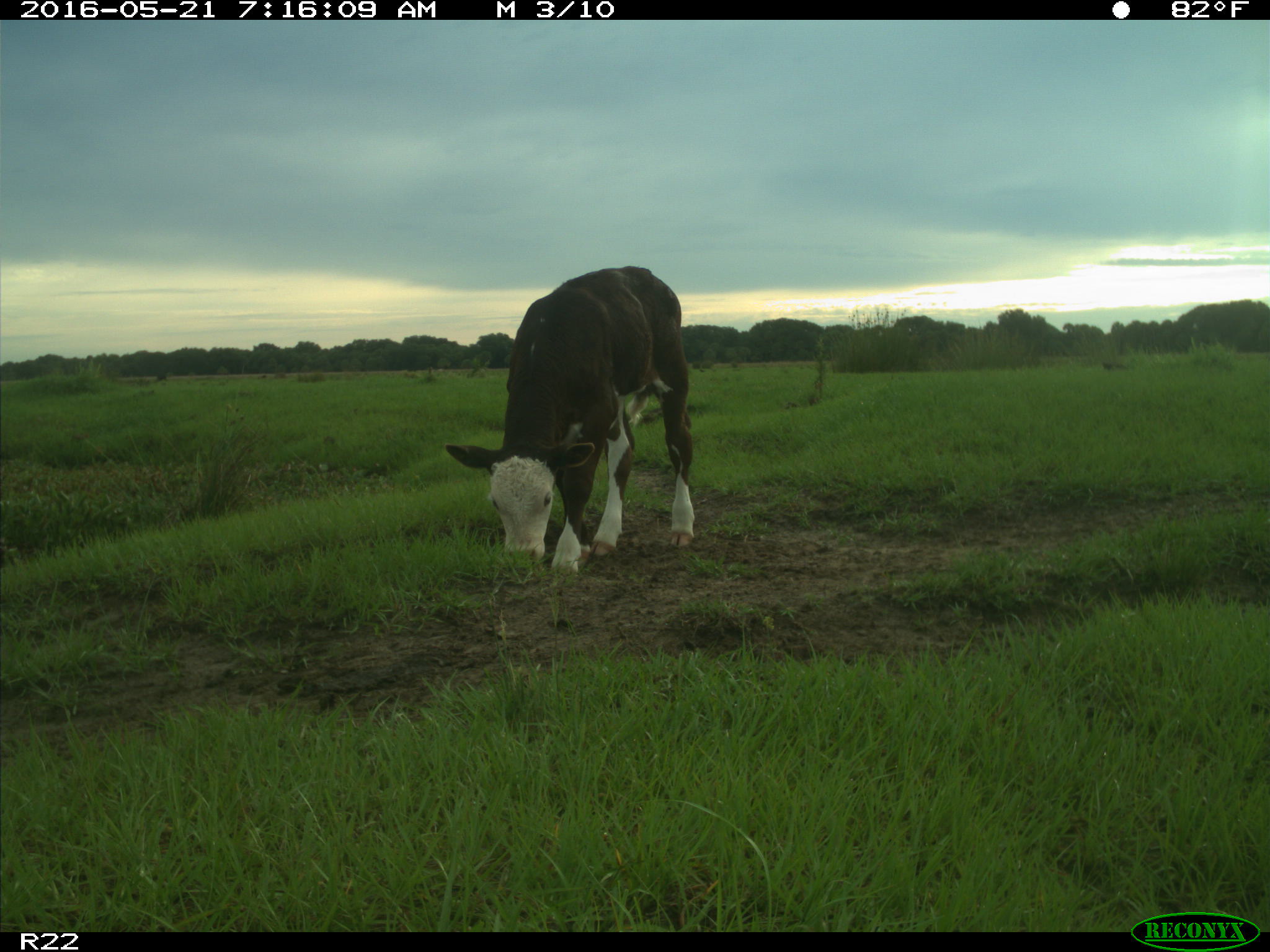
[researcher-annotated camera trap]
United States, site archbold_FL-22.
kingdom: Animalia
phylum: Chordata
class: Mammalia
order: Artiodactyla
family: Bovidae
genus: Bos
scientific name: Bos taurus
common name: domestic cow